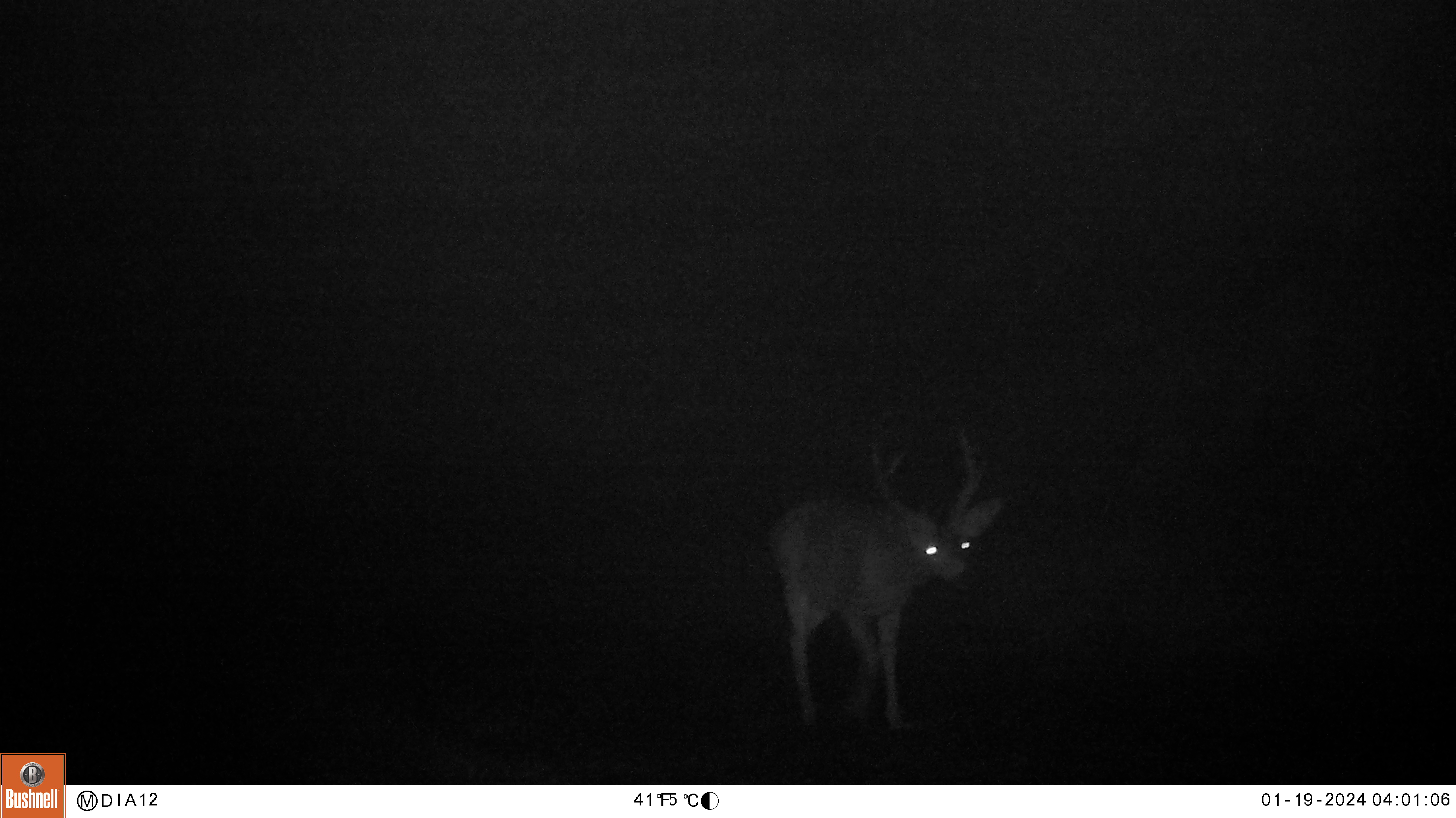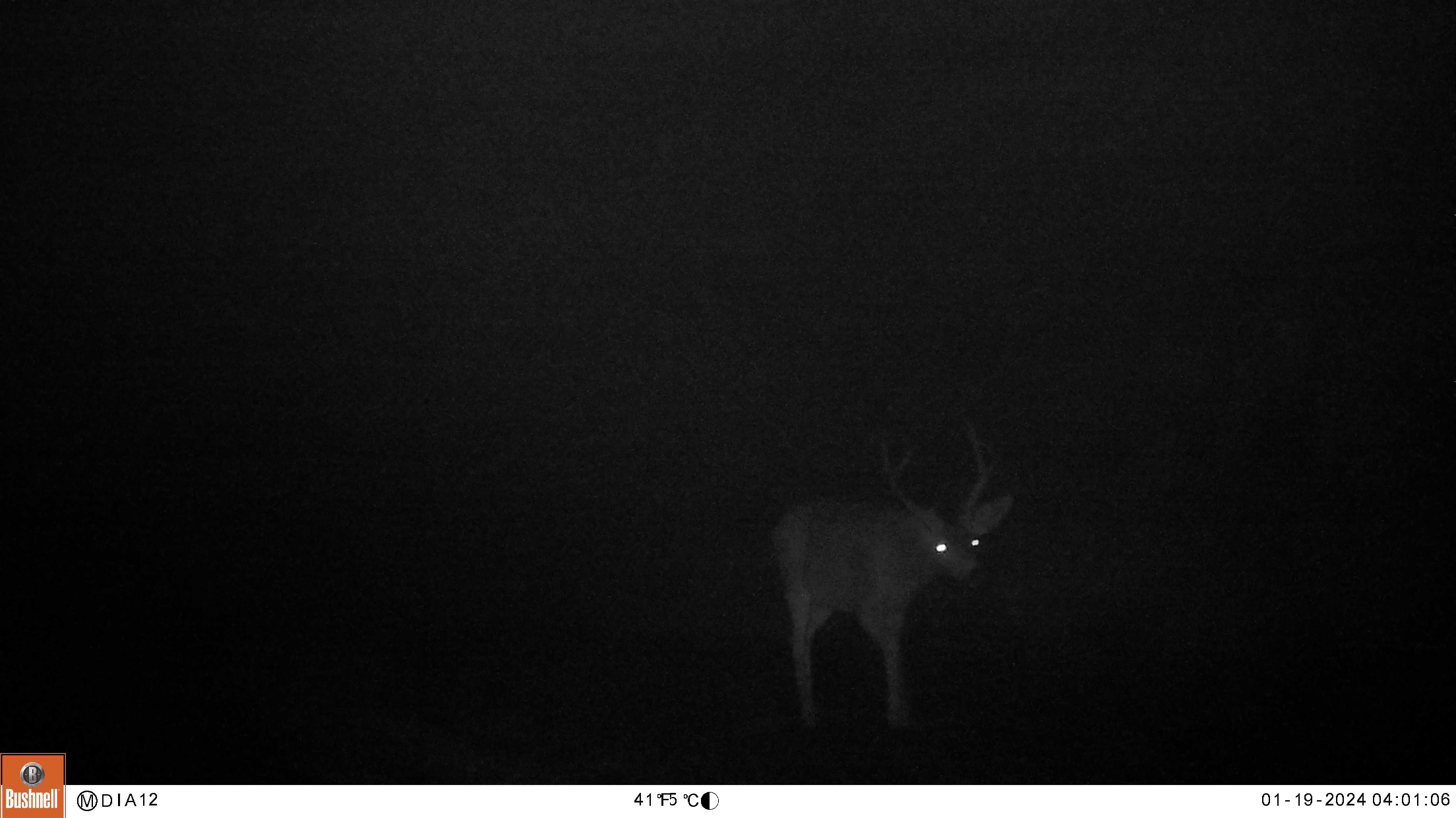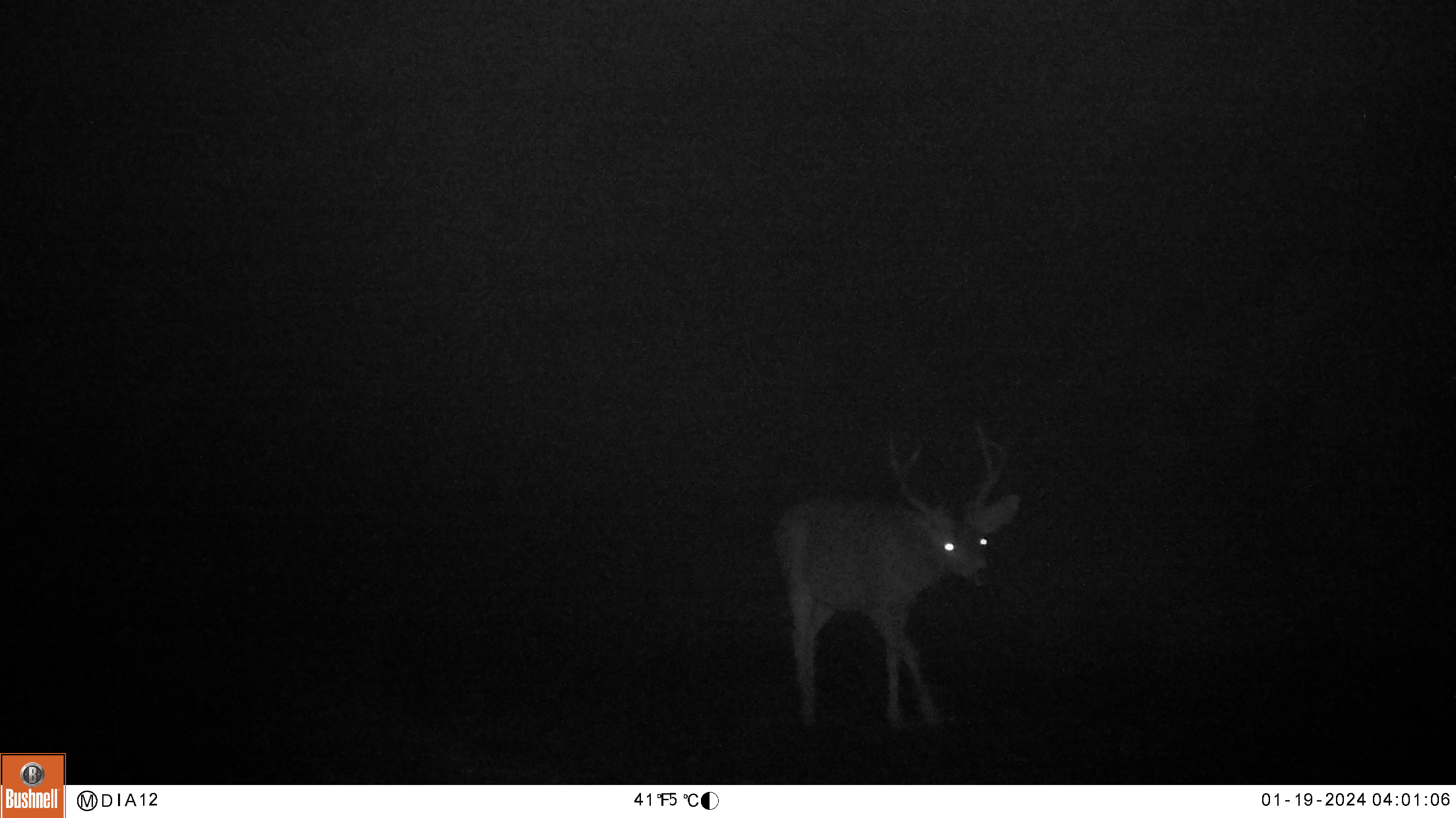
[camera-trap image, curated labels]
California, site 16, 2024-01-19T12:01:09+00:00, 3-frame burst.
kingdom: Animalia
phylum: Chordata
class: Mammalia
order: Artiodactyla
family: Cervidae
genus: Odocoileus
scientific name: Odocoileus hemionus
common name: mule deer